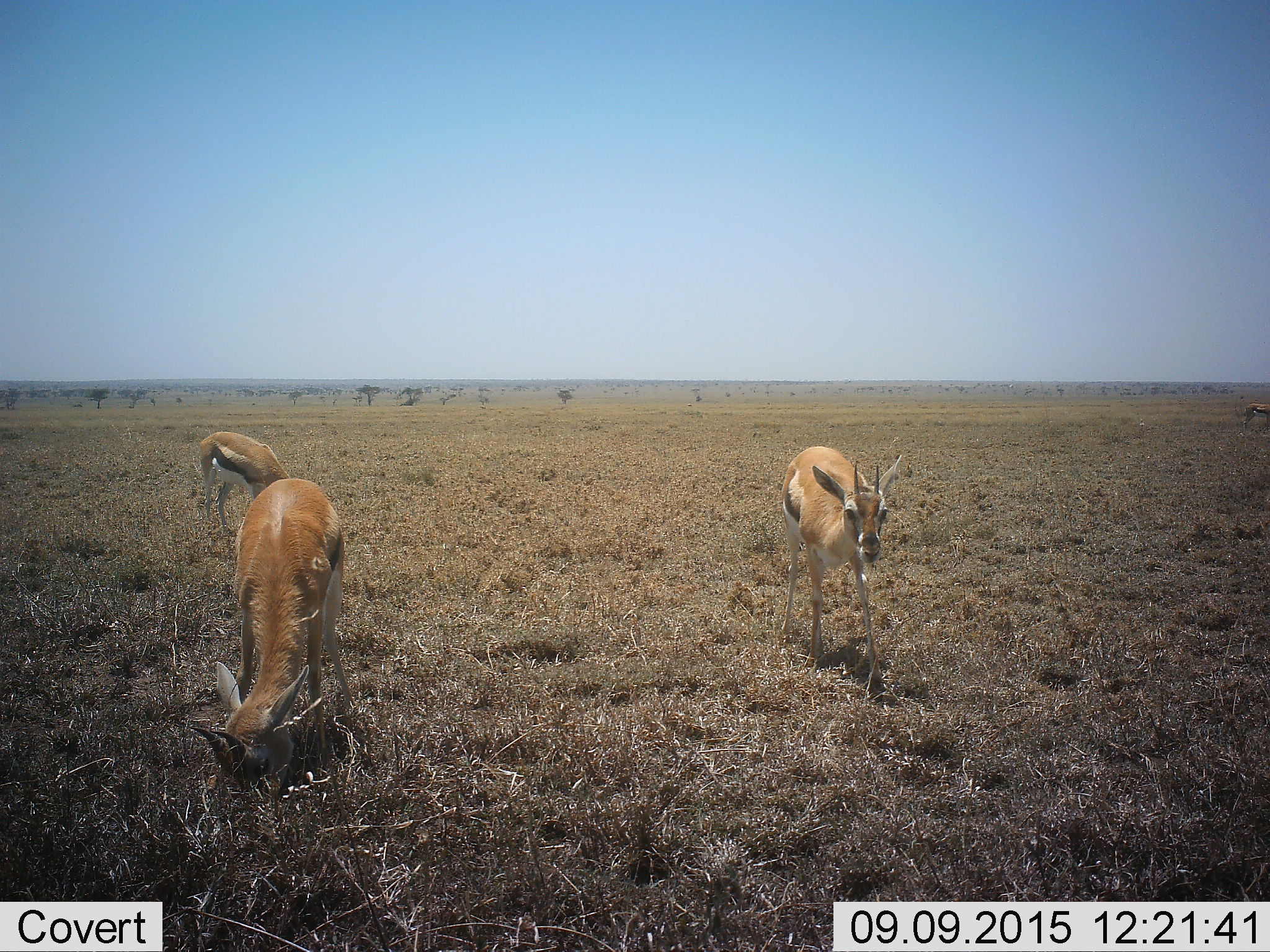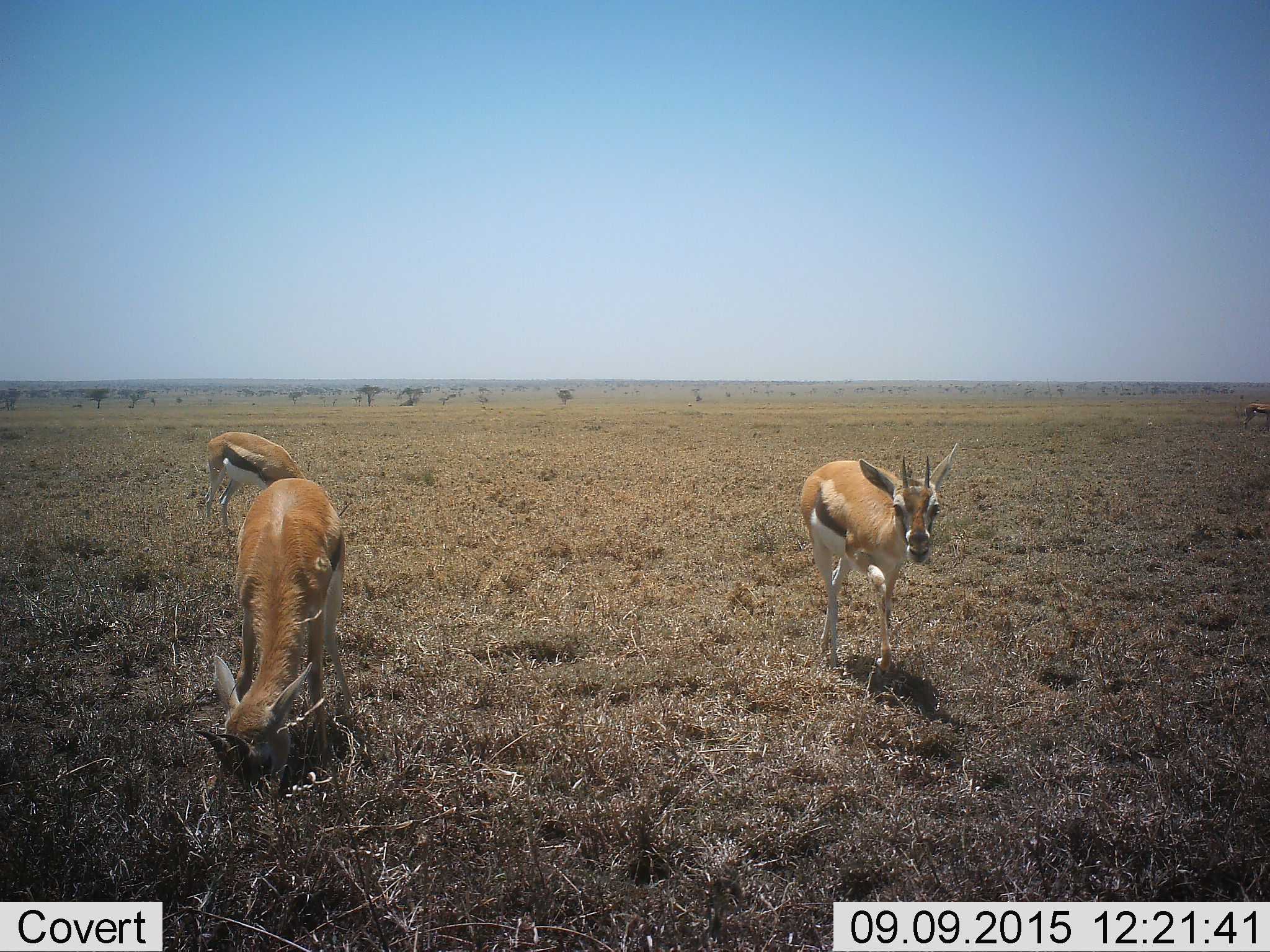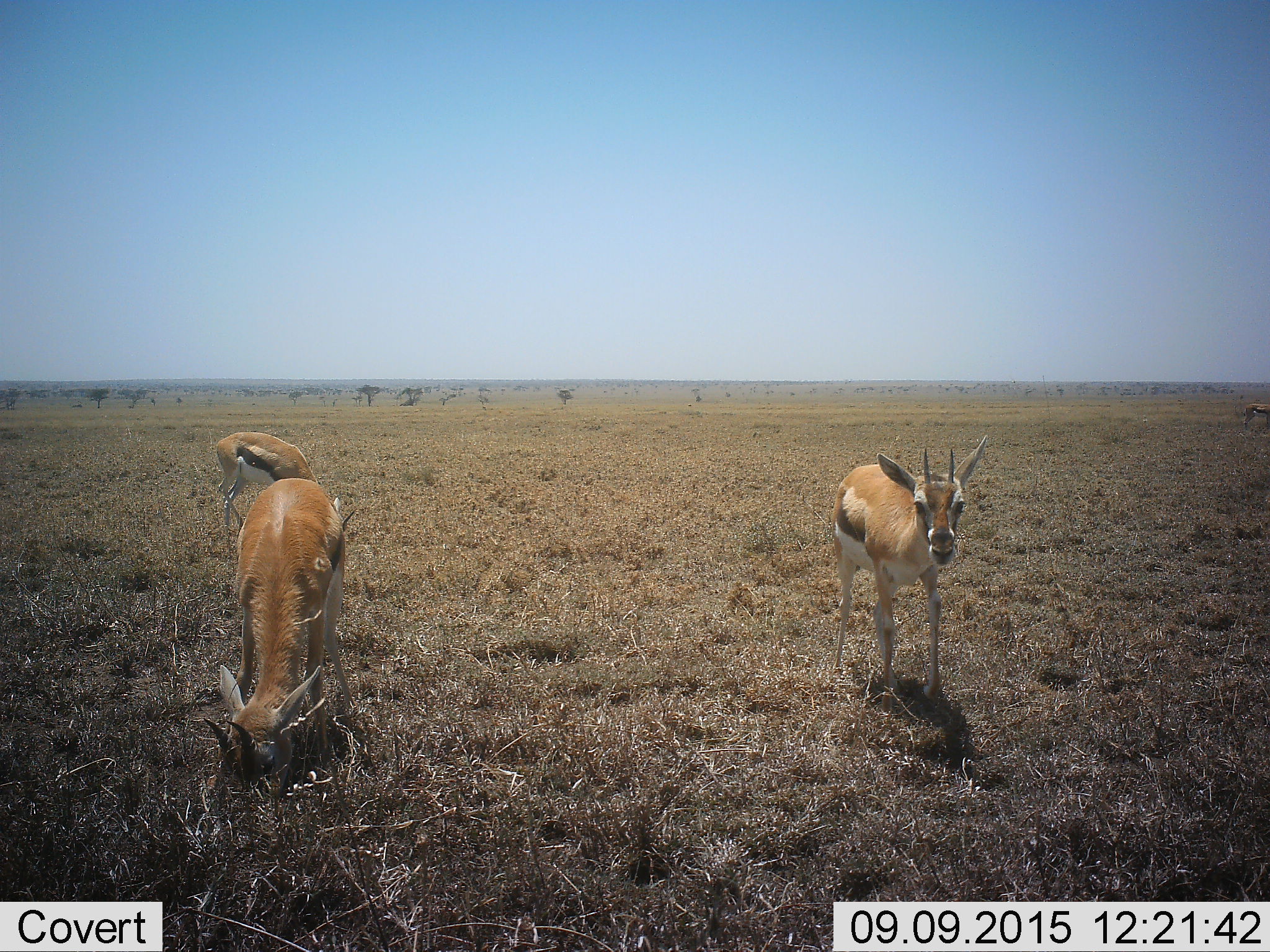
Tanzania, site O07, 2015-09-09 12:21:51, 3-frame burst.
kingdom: Animalia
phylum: Chordata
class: Mammalia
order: Artiodactyla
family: Bovidae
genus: Eudorcas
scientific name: Eudorcas thomsonii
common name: thomson's gazelle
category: gazellethomsons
Gazellethomsons (thomson's gazelle) (Eudorcas thomsonii), count 3. Behavior (volunteer vote fractions): standing 25%, resting 0%, moving 38%, interacting 0%. Young present (vote fraction): 0%. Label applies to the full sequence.